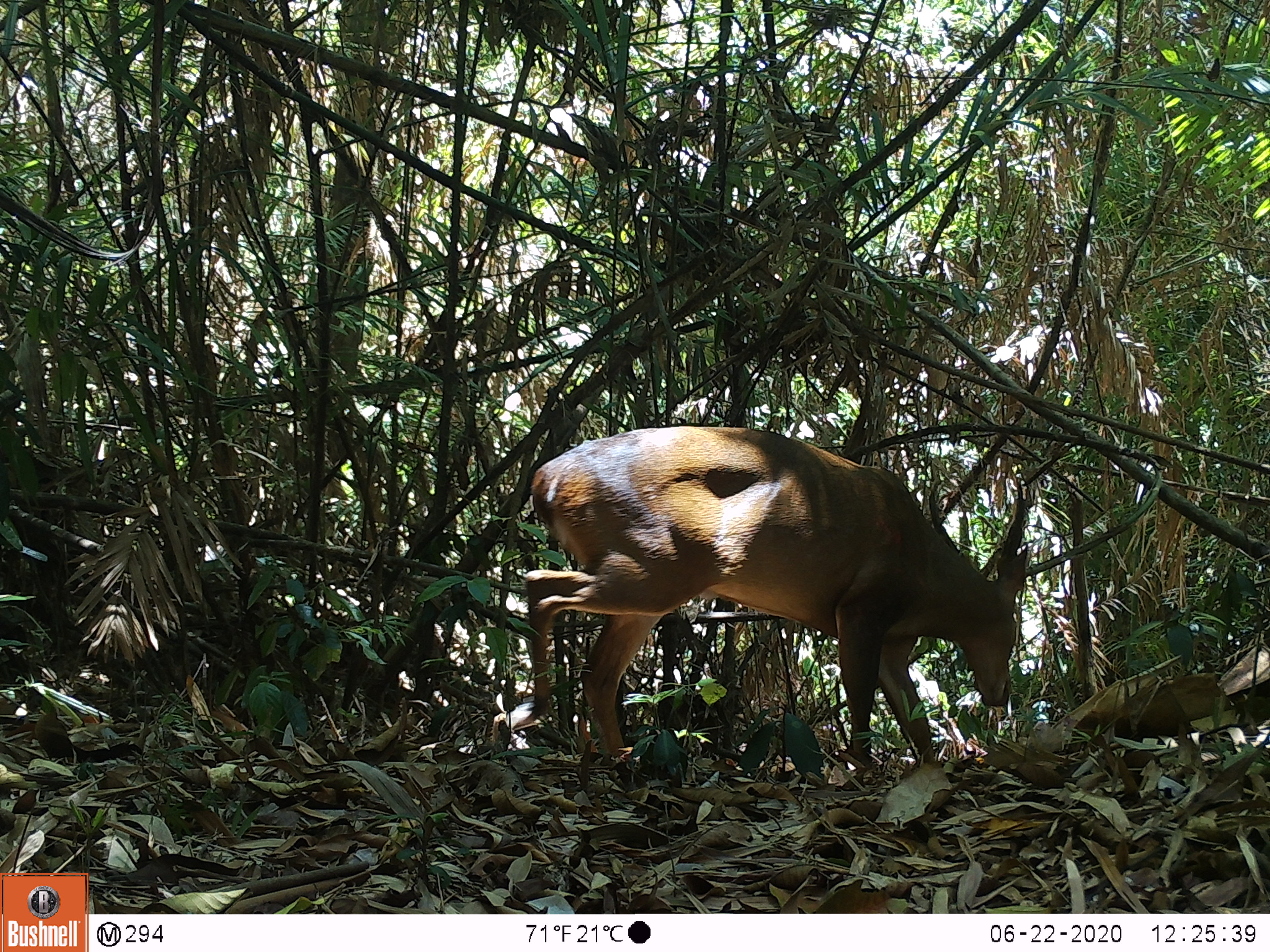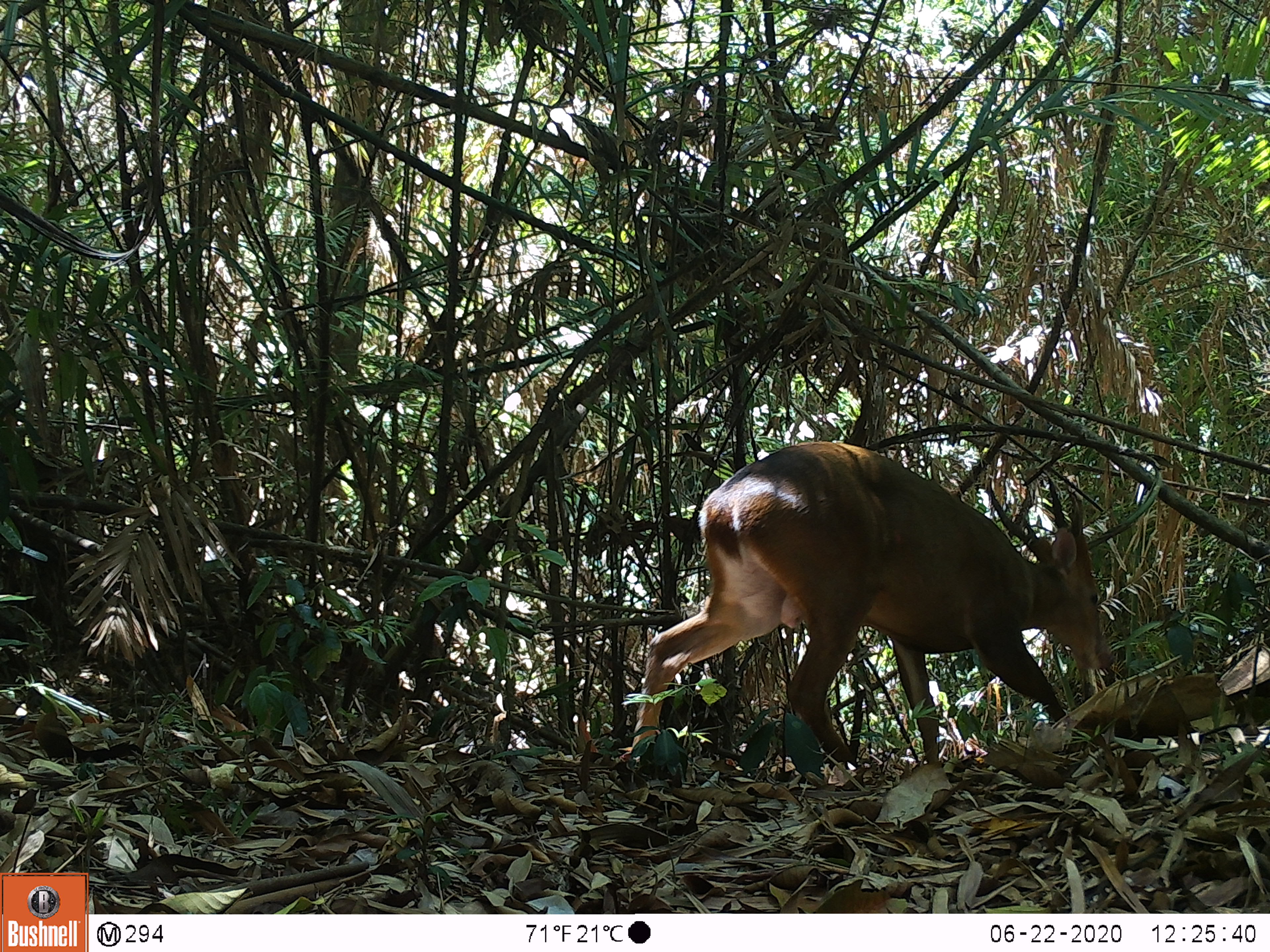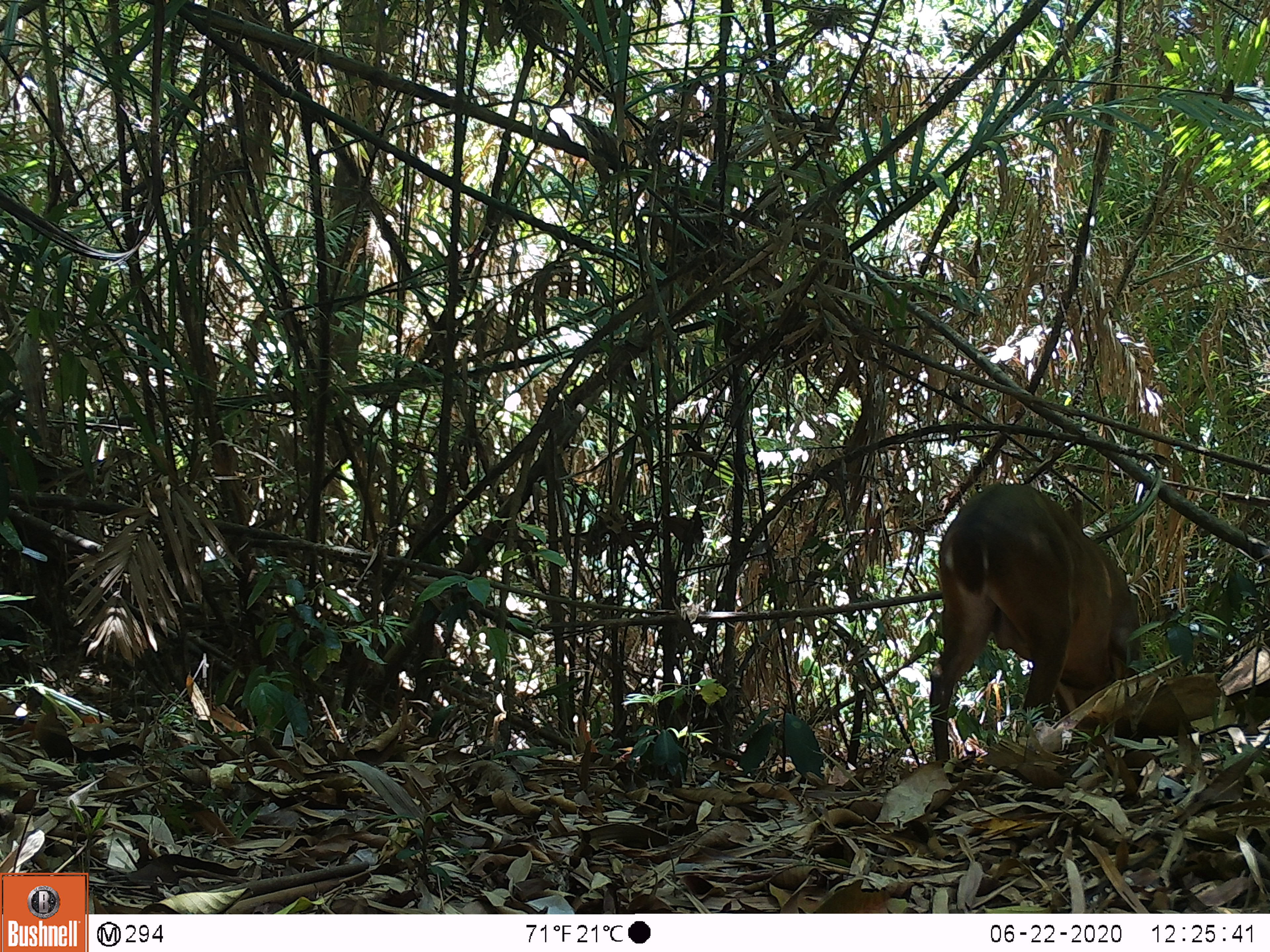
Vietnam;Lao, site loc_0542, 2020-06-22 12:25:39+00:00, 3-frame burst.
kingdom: Animalia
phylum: Chordata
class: Mammalia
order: Artiodactyla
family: Cervidae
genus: Muntiacus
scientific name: Muntiacus vuquangensis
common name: large-antlered muntjac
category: large antlered muntjac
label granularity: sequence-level